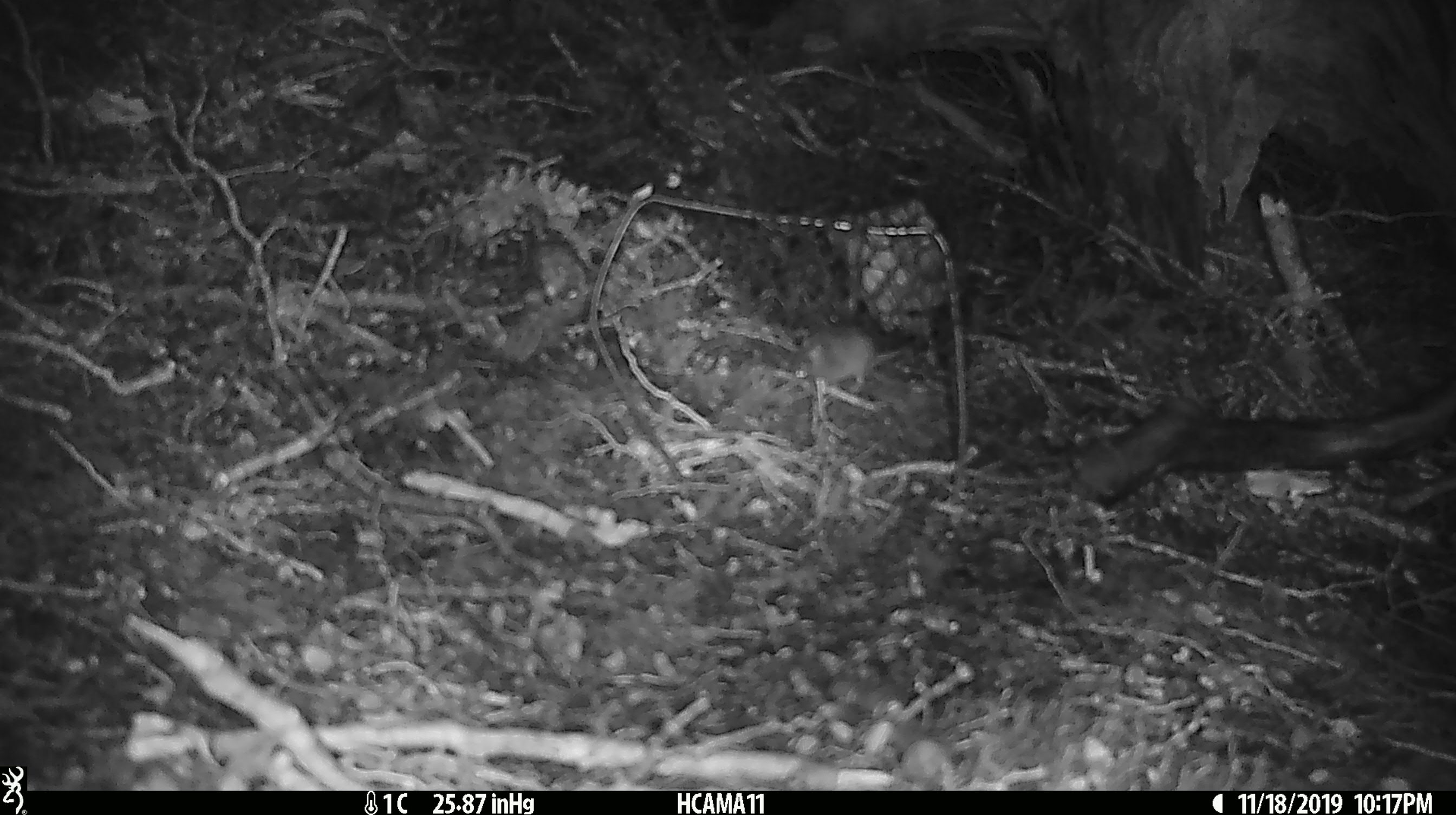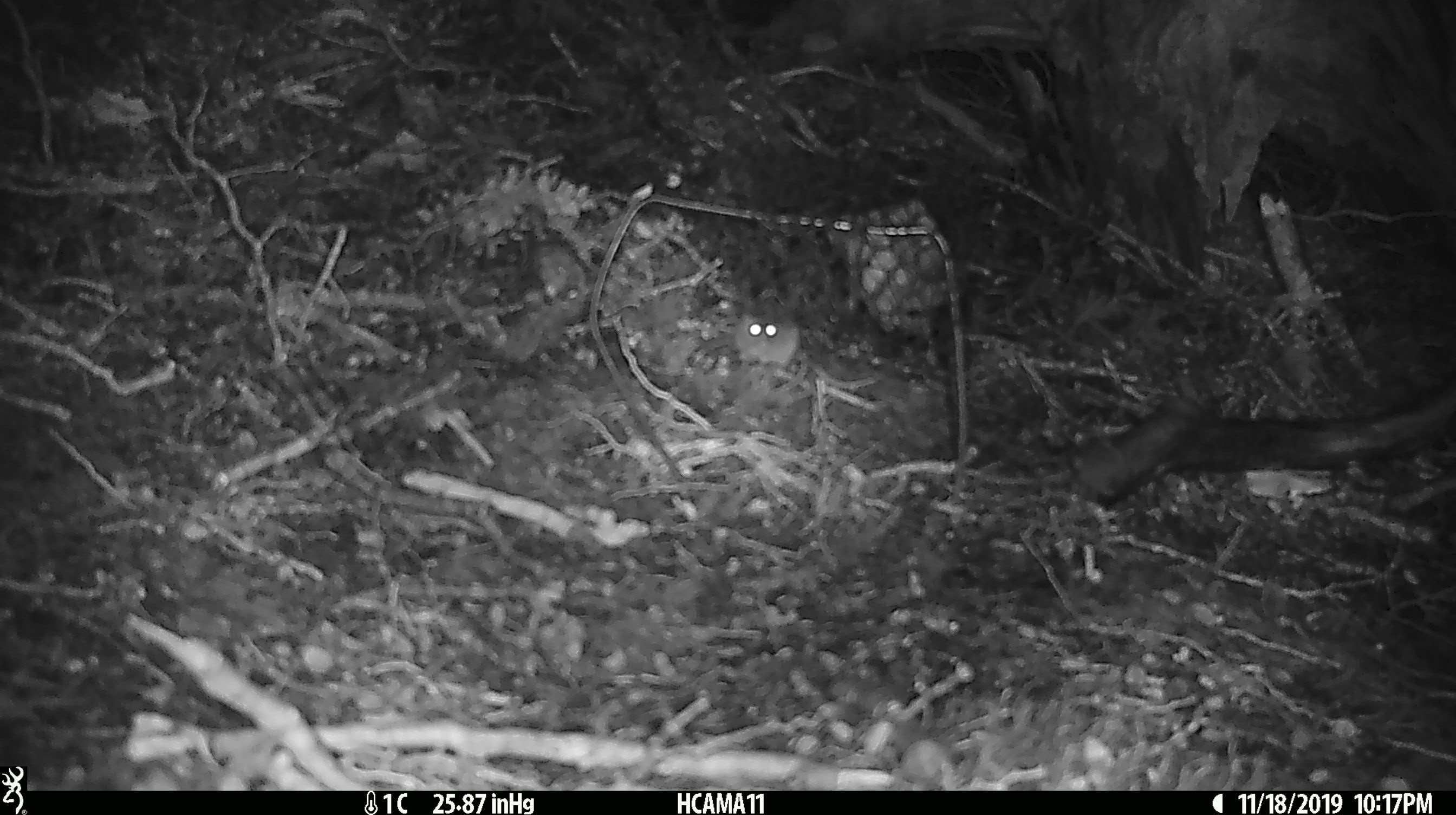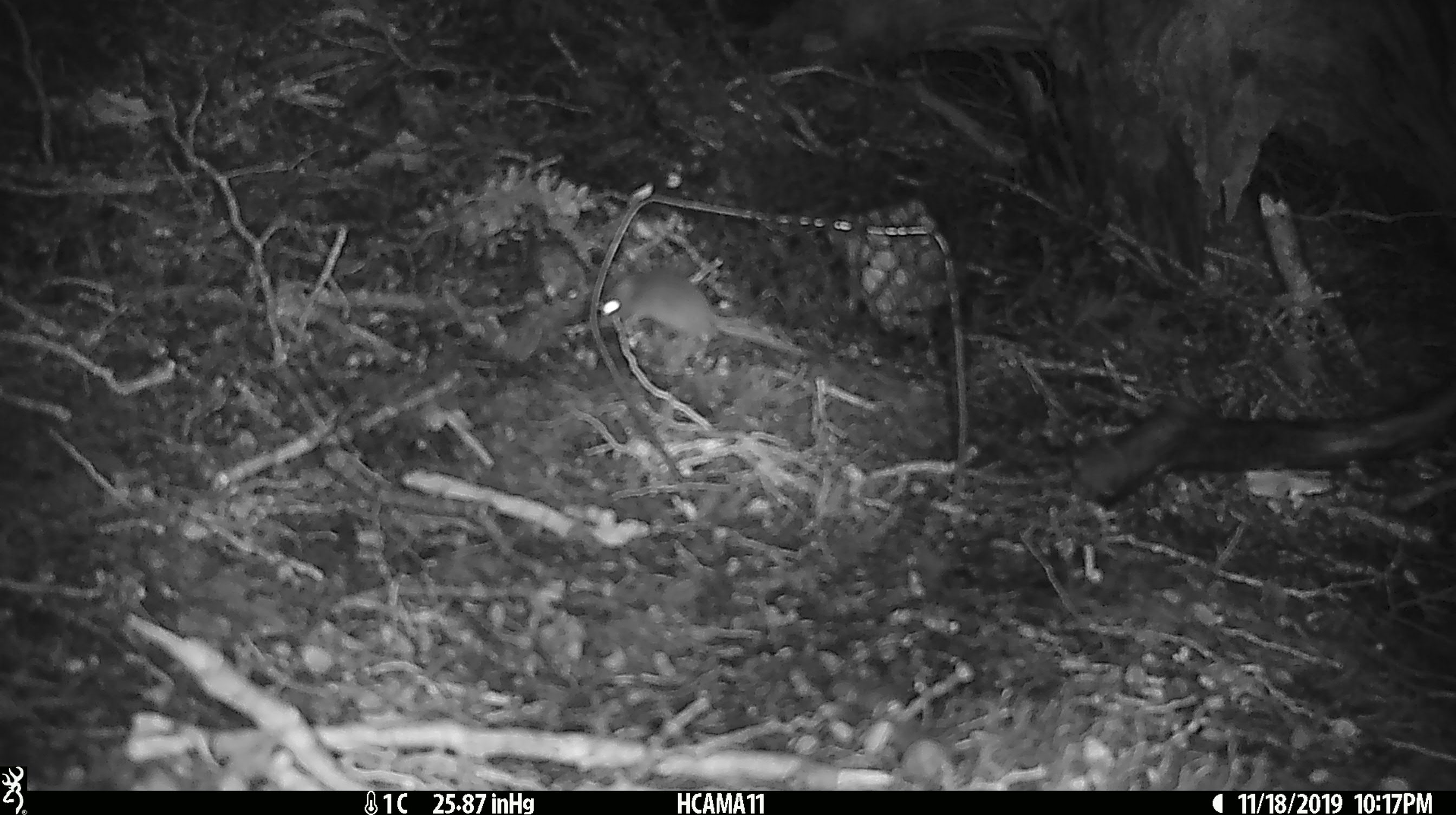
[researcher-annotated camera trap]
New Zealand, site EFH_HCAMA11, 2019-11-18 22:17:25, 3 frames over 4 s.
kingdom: Animalia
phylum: Chordata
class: Mammalia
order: Rodentia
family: Muridae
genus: Mus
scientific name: Mus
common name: mouse